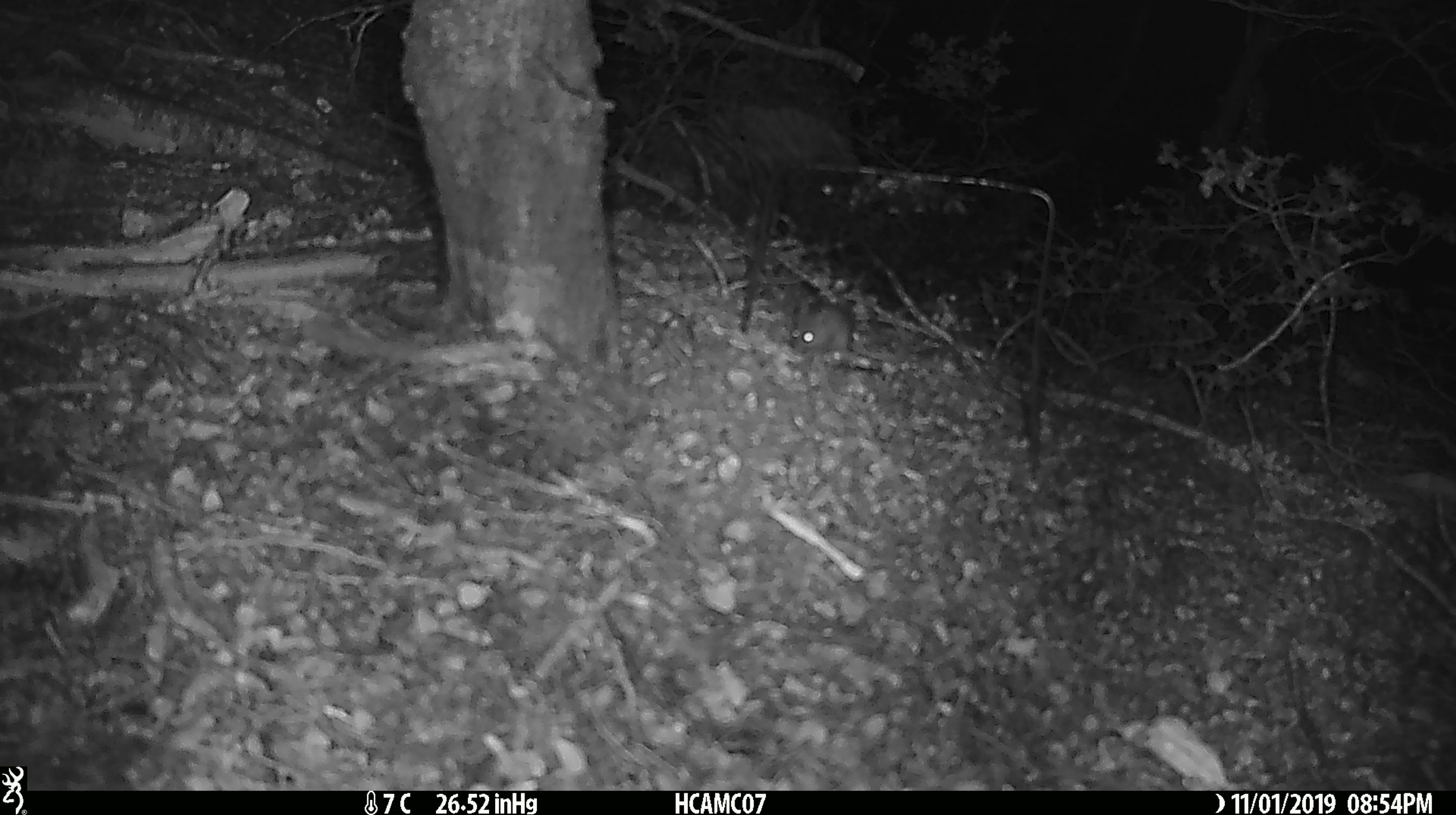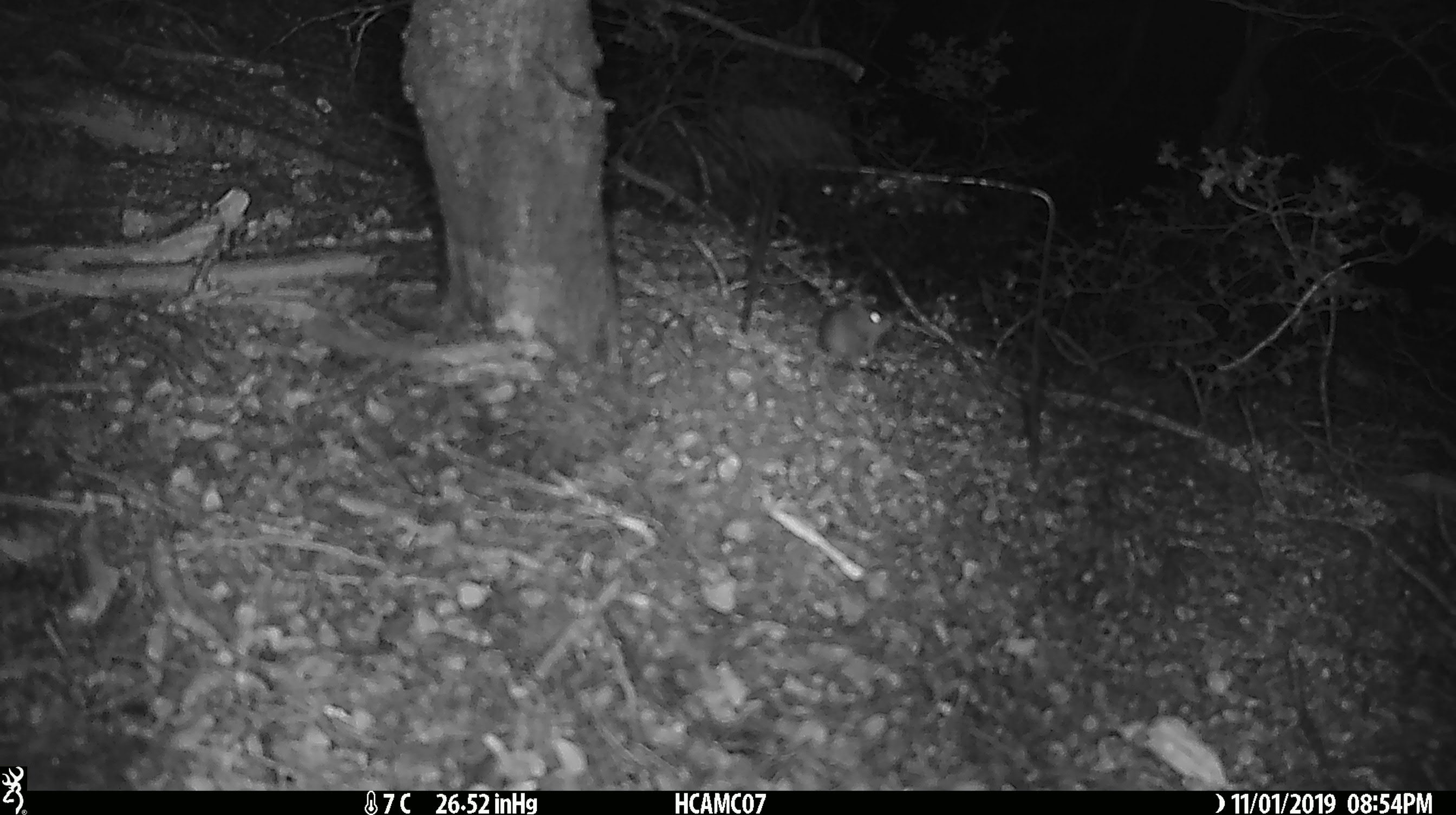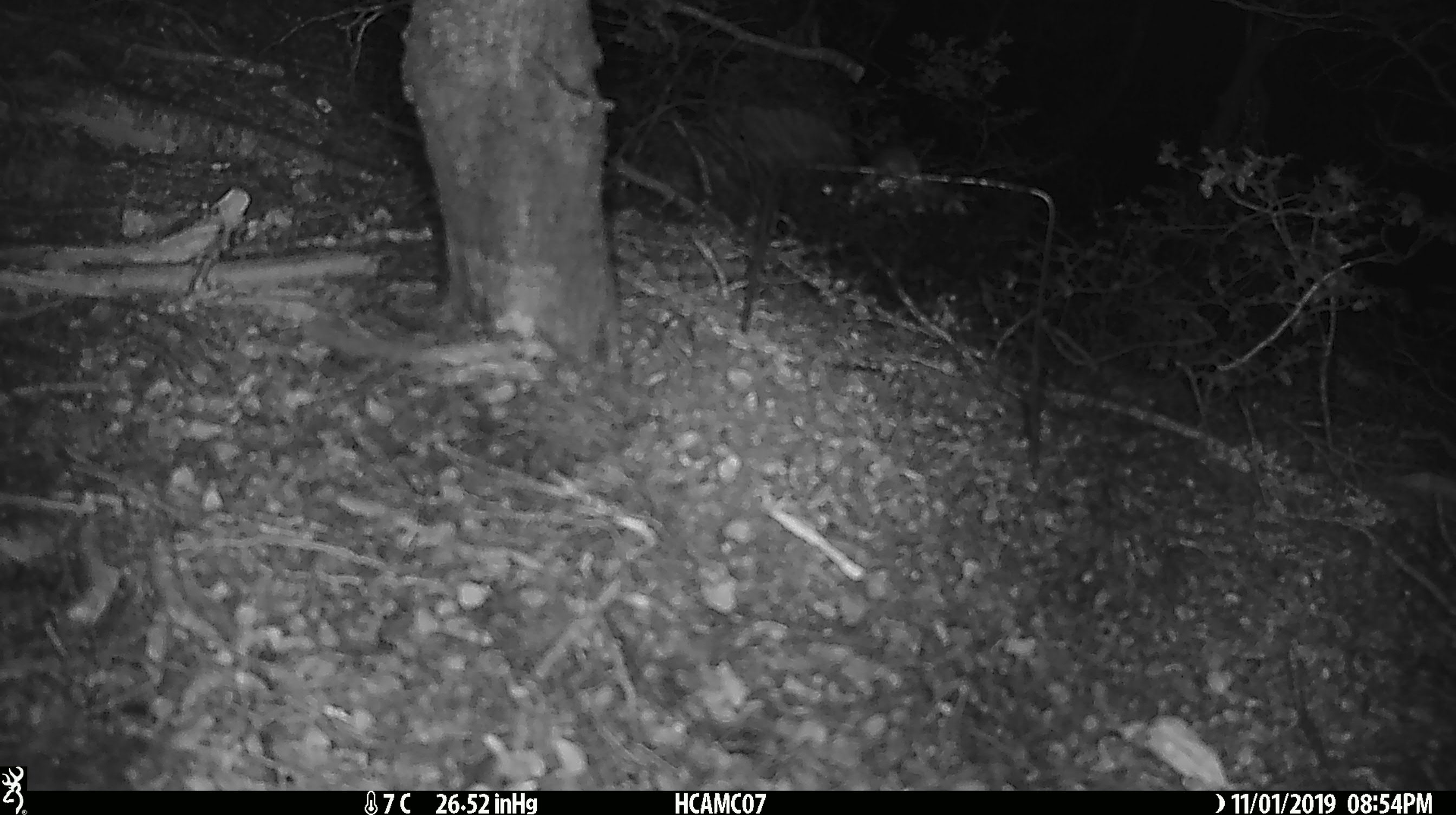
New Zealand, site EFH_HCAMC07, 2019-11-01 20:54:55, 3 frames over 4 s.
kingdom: Animalia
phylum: Chordata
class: Mammalia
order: Rodentia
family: Muridae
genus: Mus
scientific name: Mus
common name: mouse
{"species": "mouse (Mus)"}